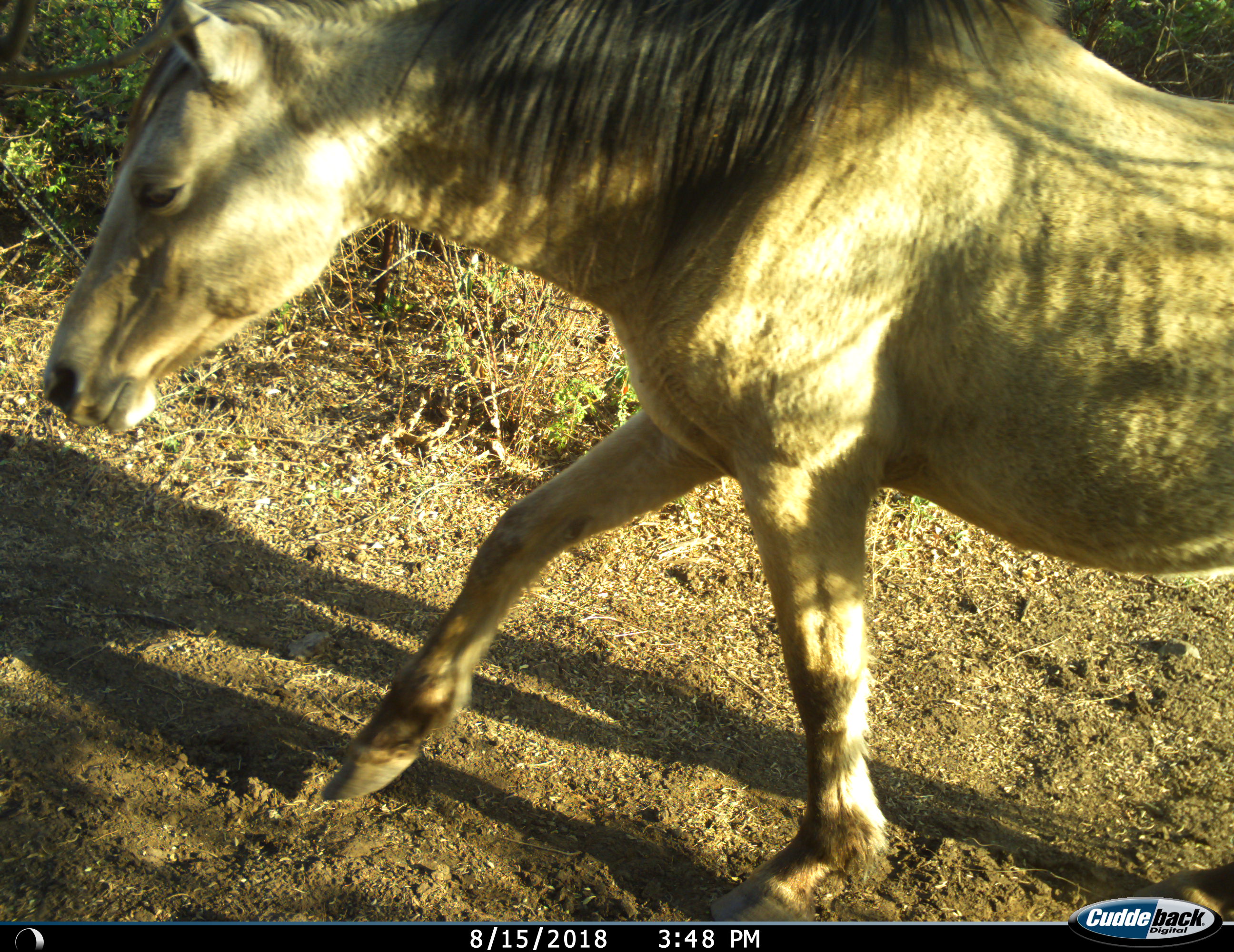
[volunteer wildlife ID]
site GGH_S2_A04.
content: unidentified animal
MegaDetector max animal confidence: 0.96